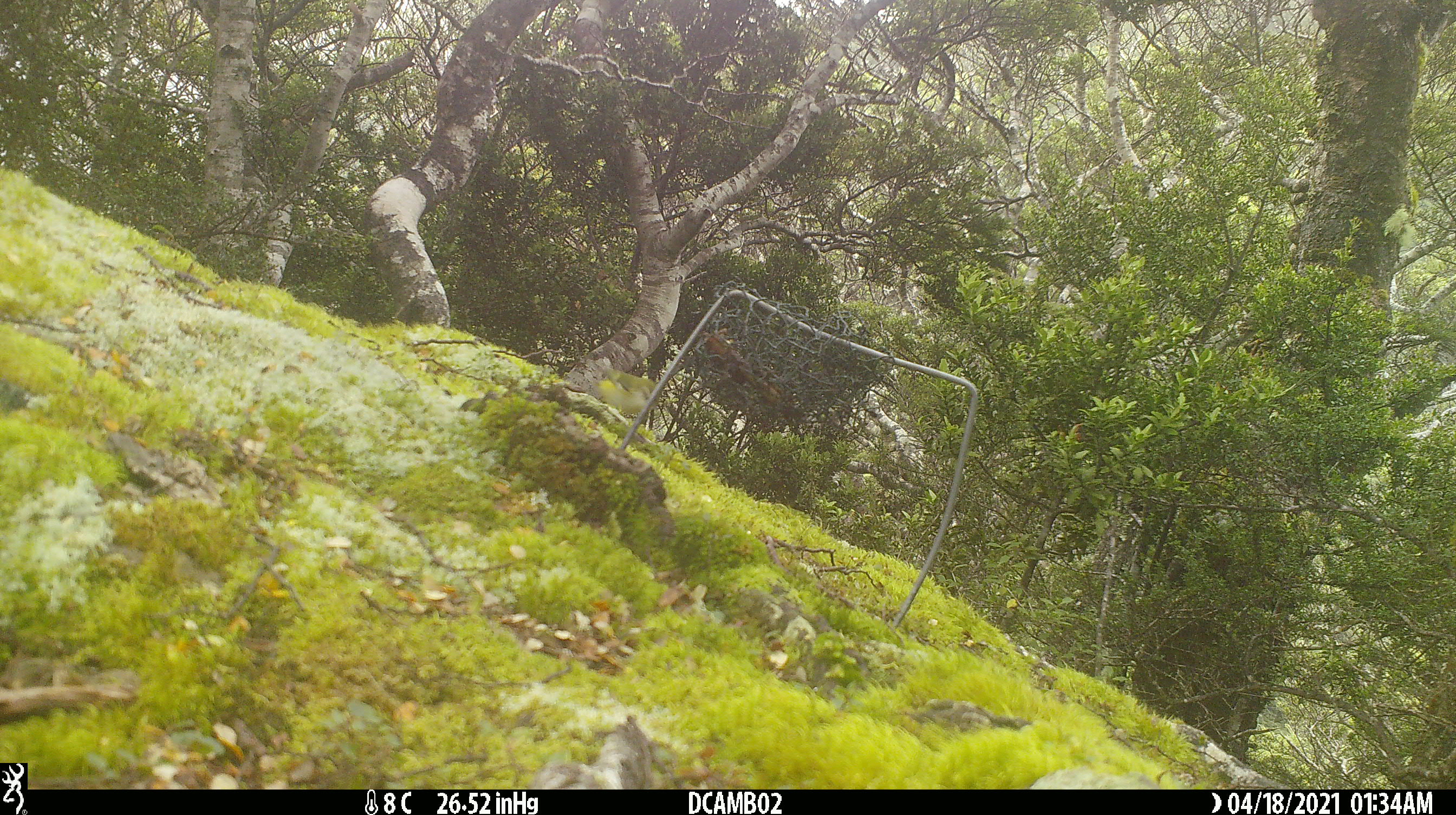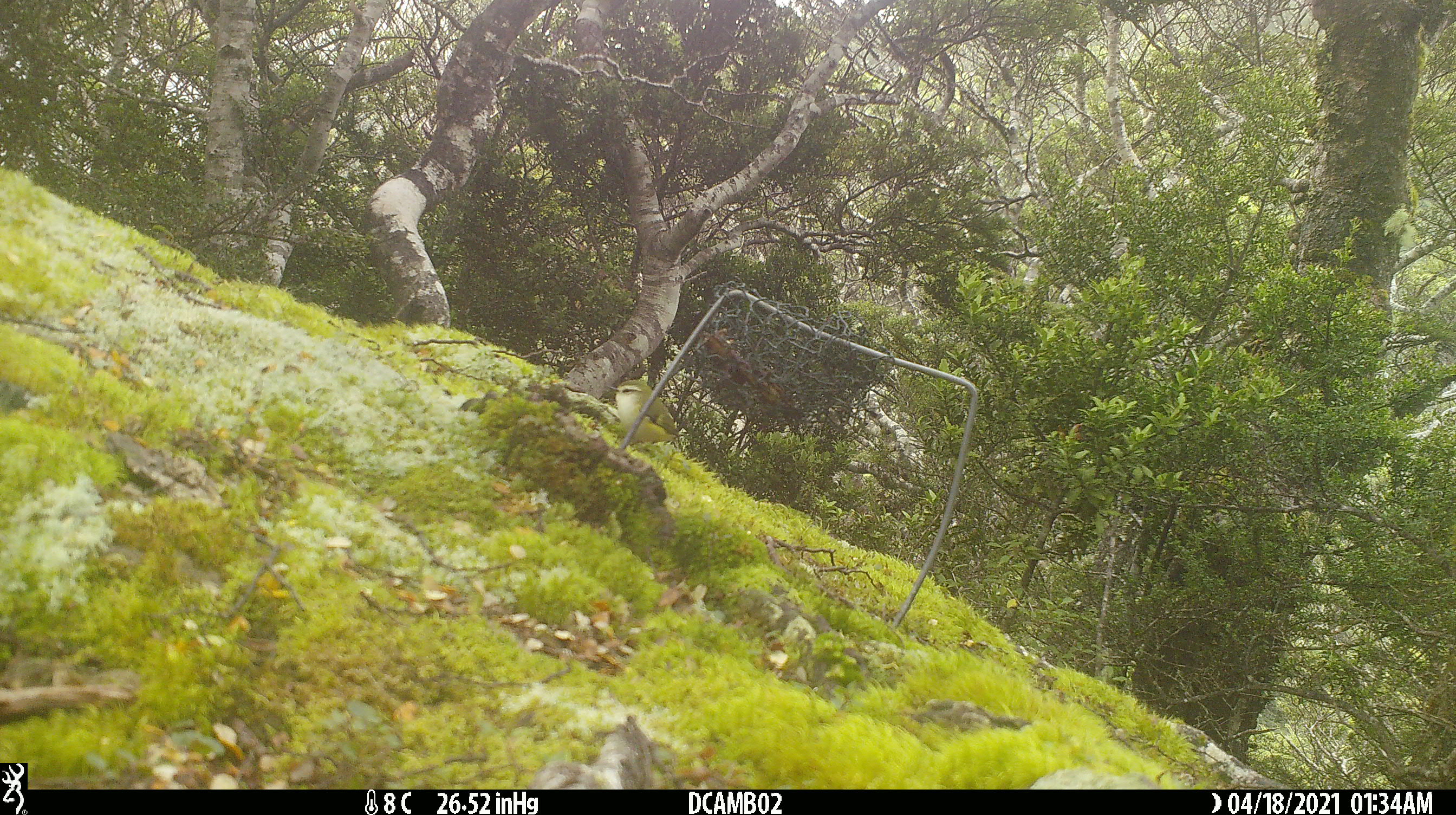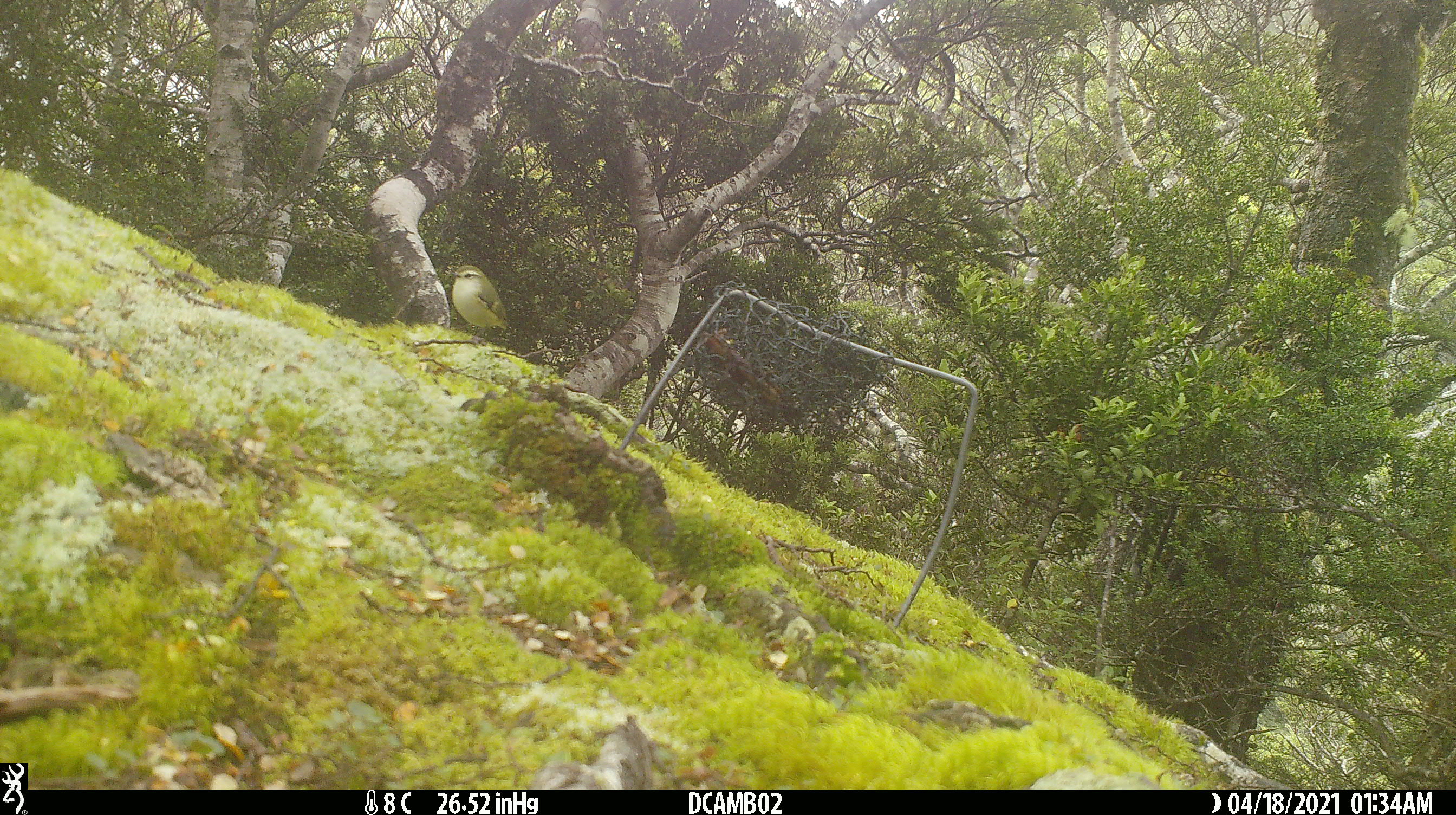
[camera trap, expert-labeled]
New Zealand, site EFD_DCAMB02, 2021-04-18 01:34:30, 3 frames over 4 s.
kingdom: Animalia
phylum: Chordata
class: Aves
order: Passeriformes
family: Acanthisittidae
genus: Acanthisitta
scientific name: Acanthisitta chloris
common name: rifleman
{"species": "rifleman (Acanthisitta chloris)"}